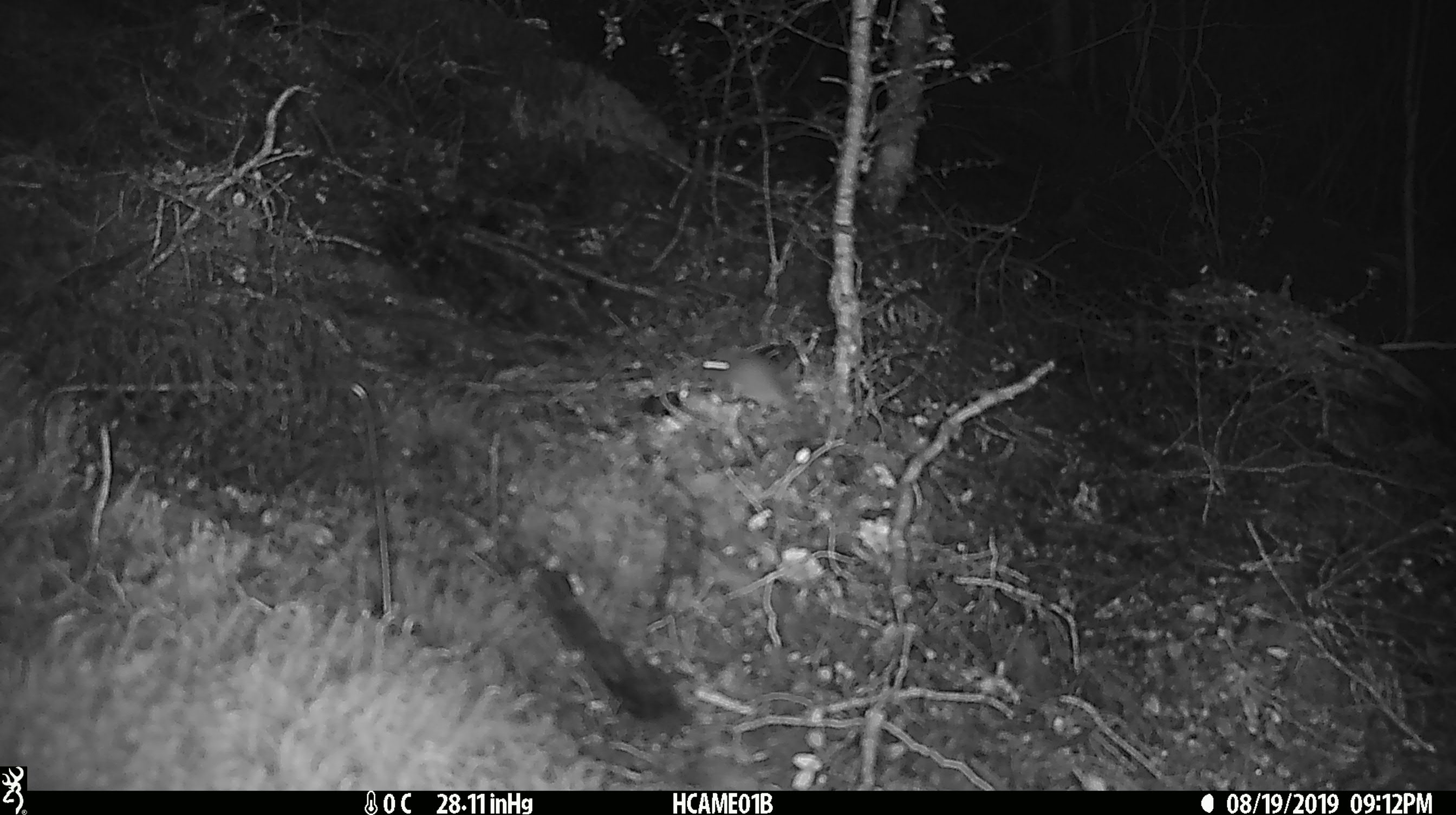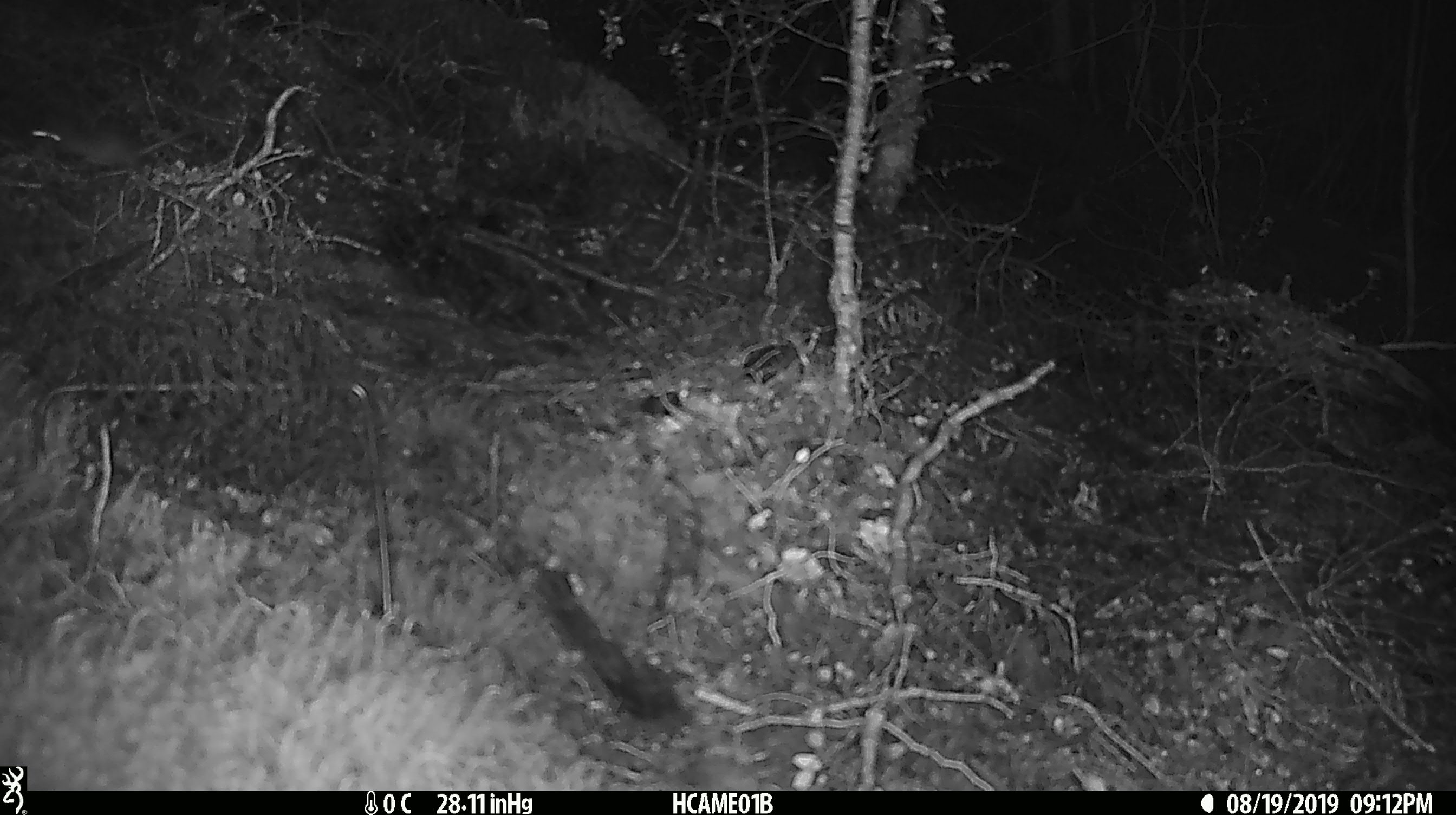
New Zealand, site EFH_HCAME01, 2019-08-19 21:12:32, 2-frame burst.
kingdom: Animalia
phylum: Chordata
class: Mammalia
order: Rodentia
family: Muridae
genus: Mus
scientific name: Mus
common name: mouse